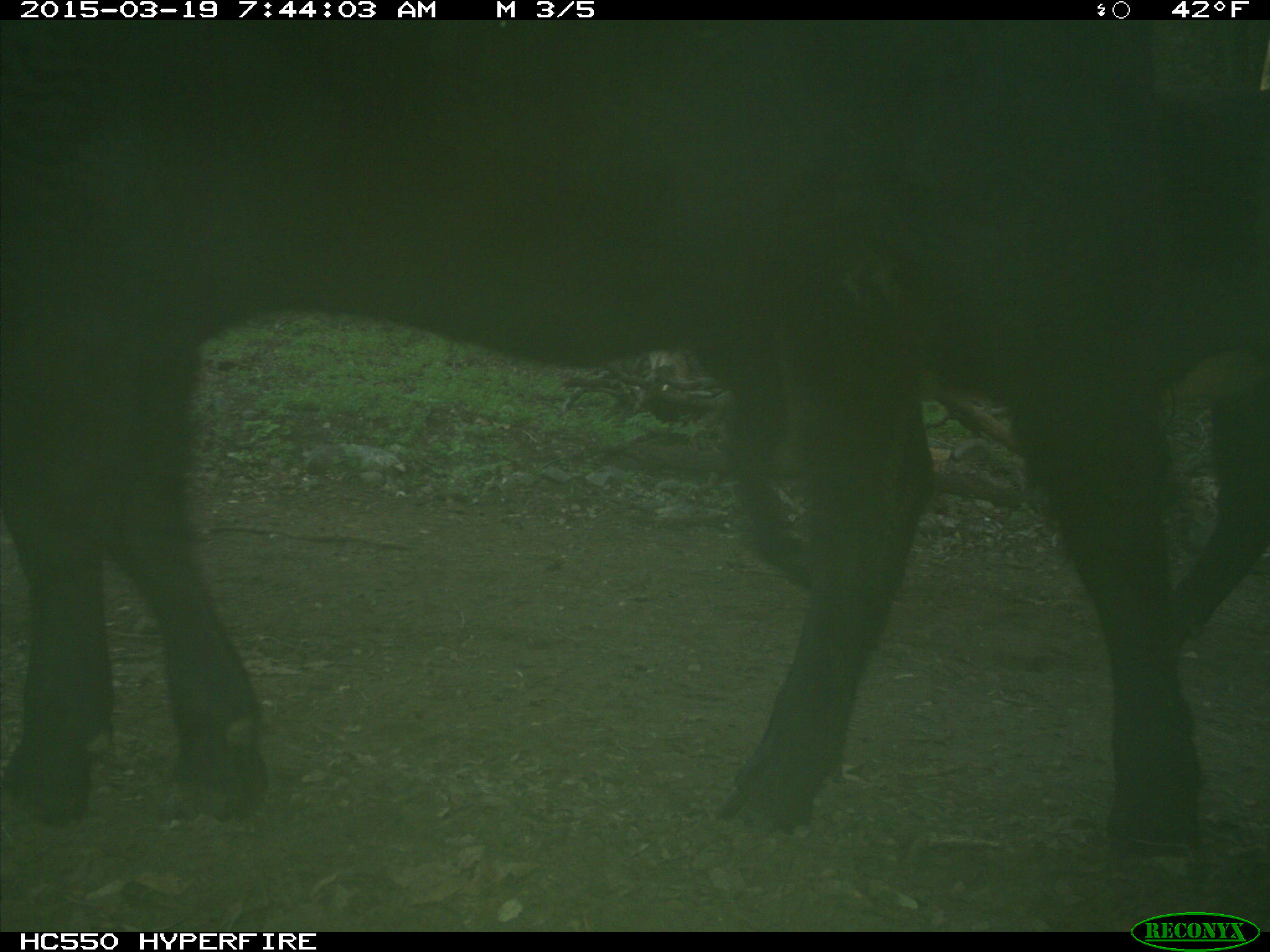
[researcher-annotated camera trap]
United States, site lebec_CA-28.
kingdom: Animalia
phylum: Chordata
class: Mammalia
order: Artiodactyla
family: Bovidae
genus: Bos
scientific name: Bos taurus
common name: domestic cow